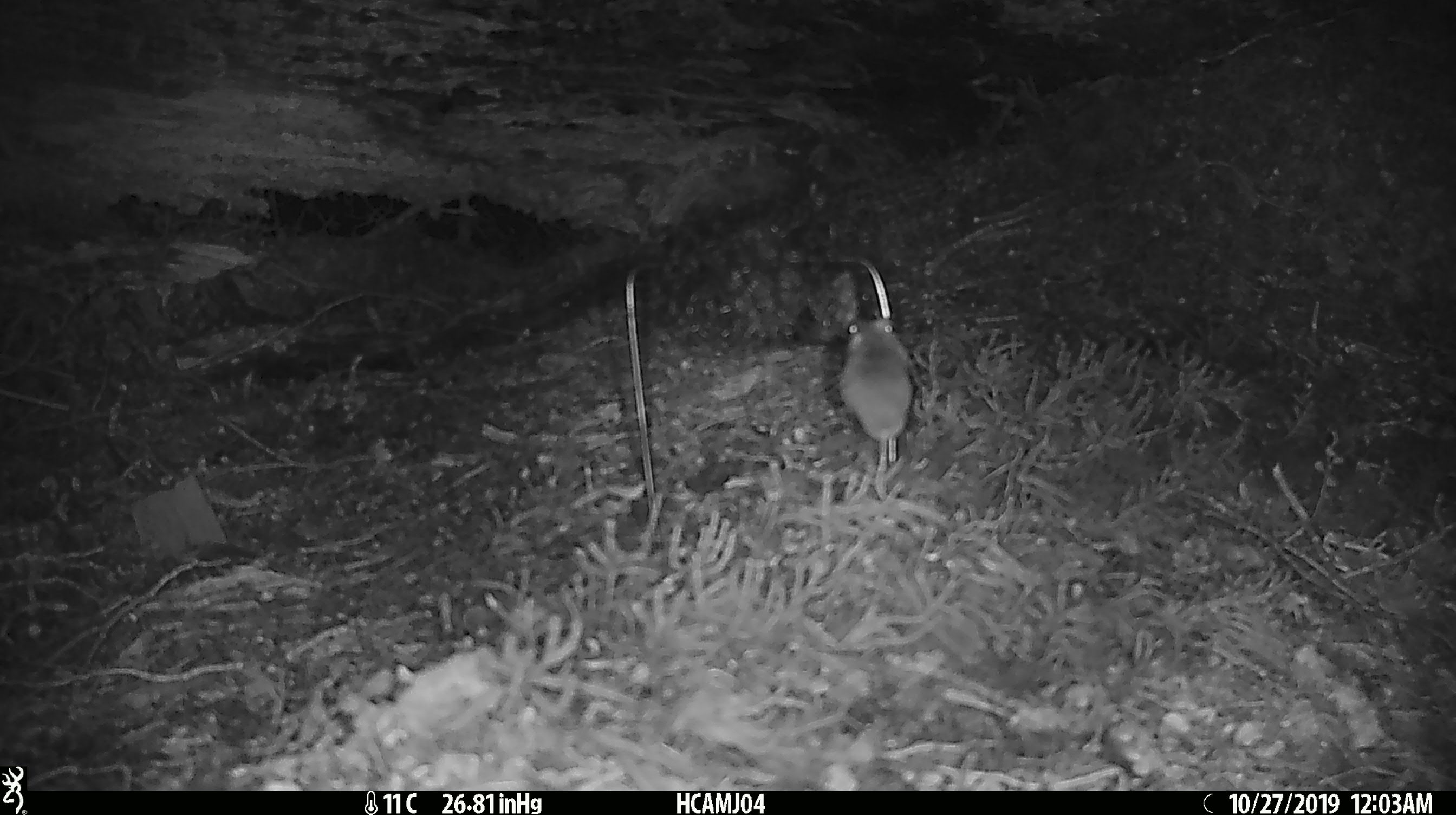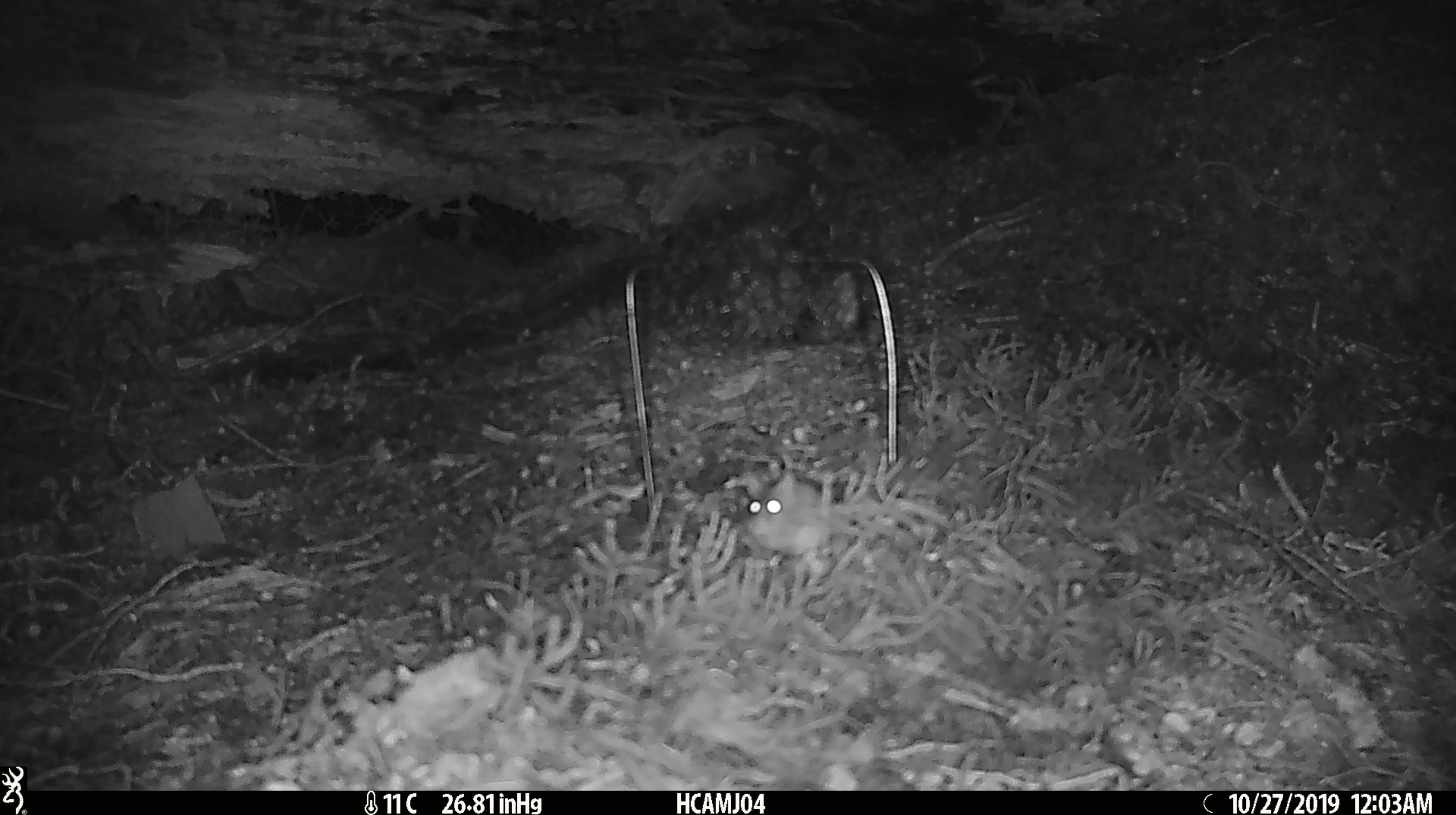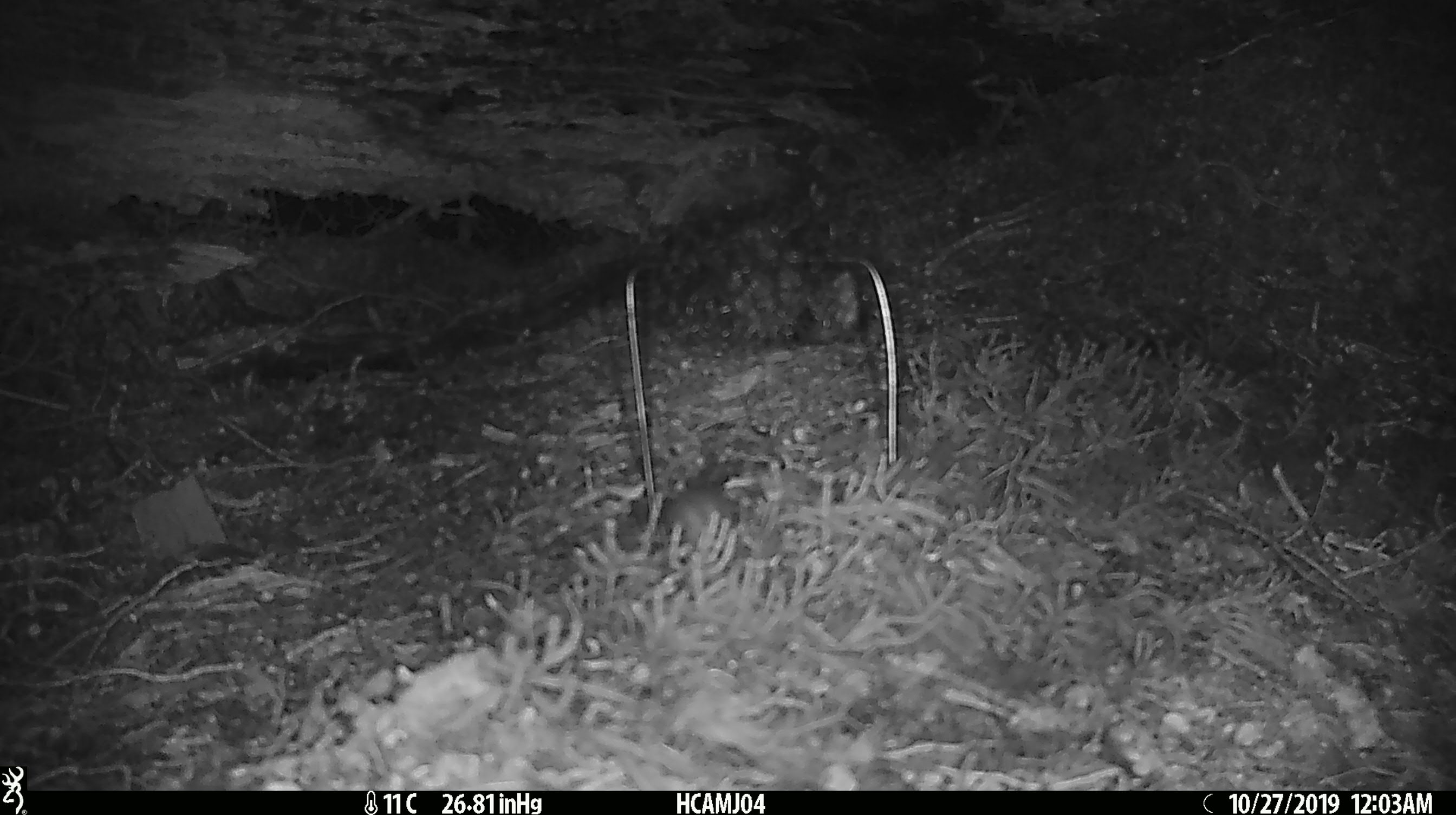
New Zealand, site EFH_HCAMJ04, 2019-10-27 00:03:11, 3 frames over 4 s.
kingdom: Animalia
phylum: Chordata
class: Mammalia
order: Rodentia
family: Muridae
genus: Mus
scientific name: Mus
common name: mouse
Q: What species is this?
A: Mouse (Mus).